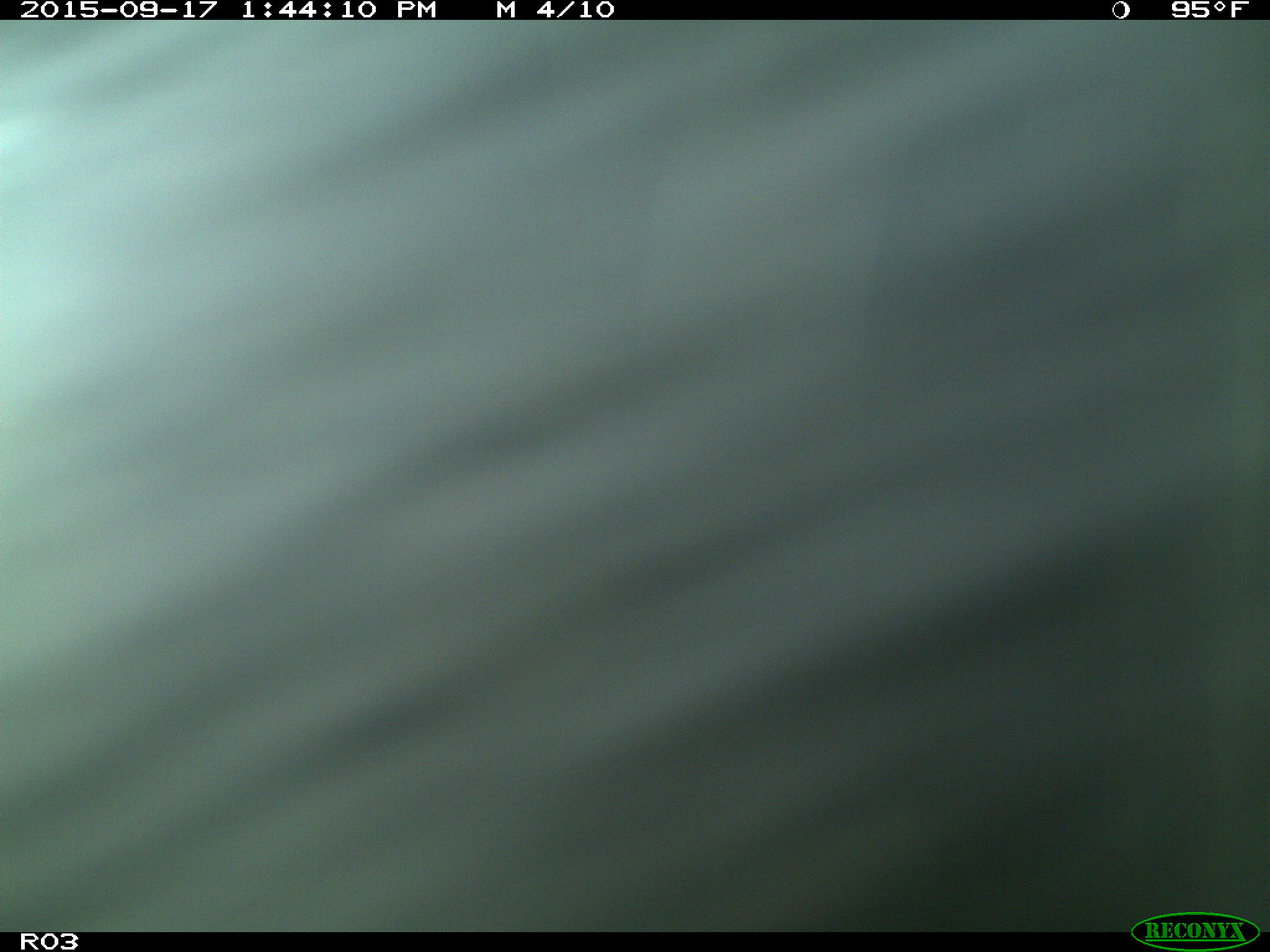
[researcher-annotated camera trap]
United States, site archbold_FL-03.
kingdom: Animalia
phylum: Chordata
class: Mammalia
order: Artiodactyla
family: Bovidae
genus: Bos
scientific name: Bos taurus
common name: domestic cow